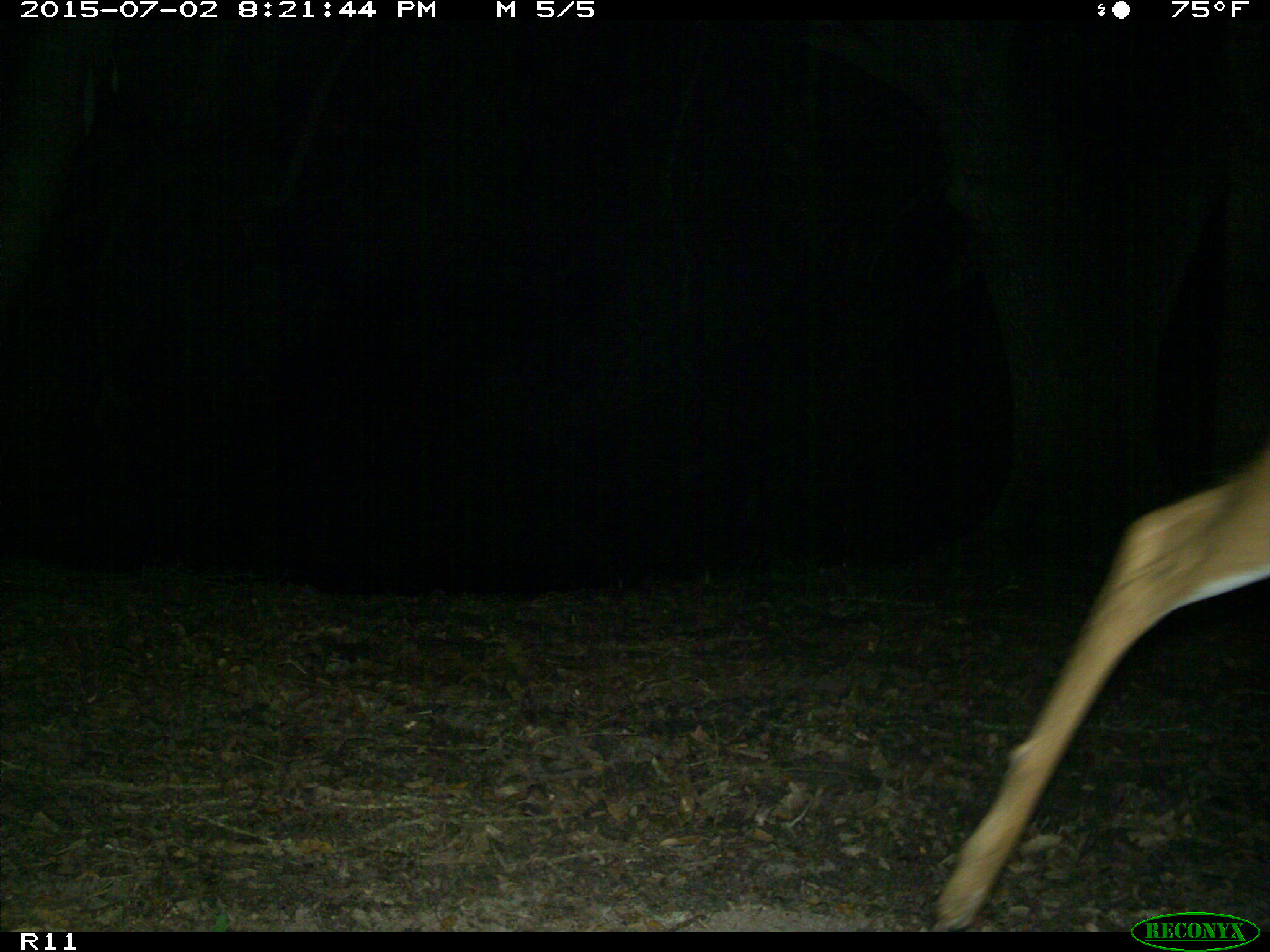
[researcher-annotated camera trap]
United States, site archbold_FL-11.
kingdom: Animalia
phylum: Chordata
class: Mammalia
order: Artiodactyla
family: Cervidae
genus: Odocoileus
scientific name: Odocoileus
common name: deer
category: unidentified deer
Unidentified deer (deer) (Odocoileus).